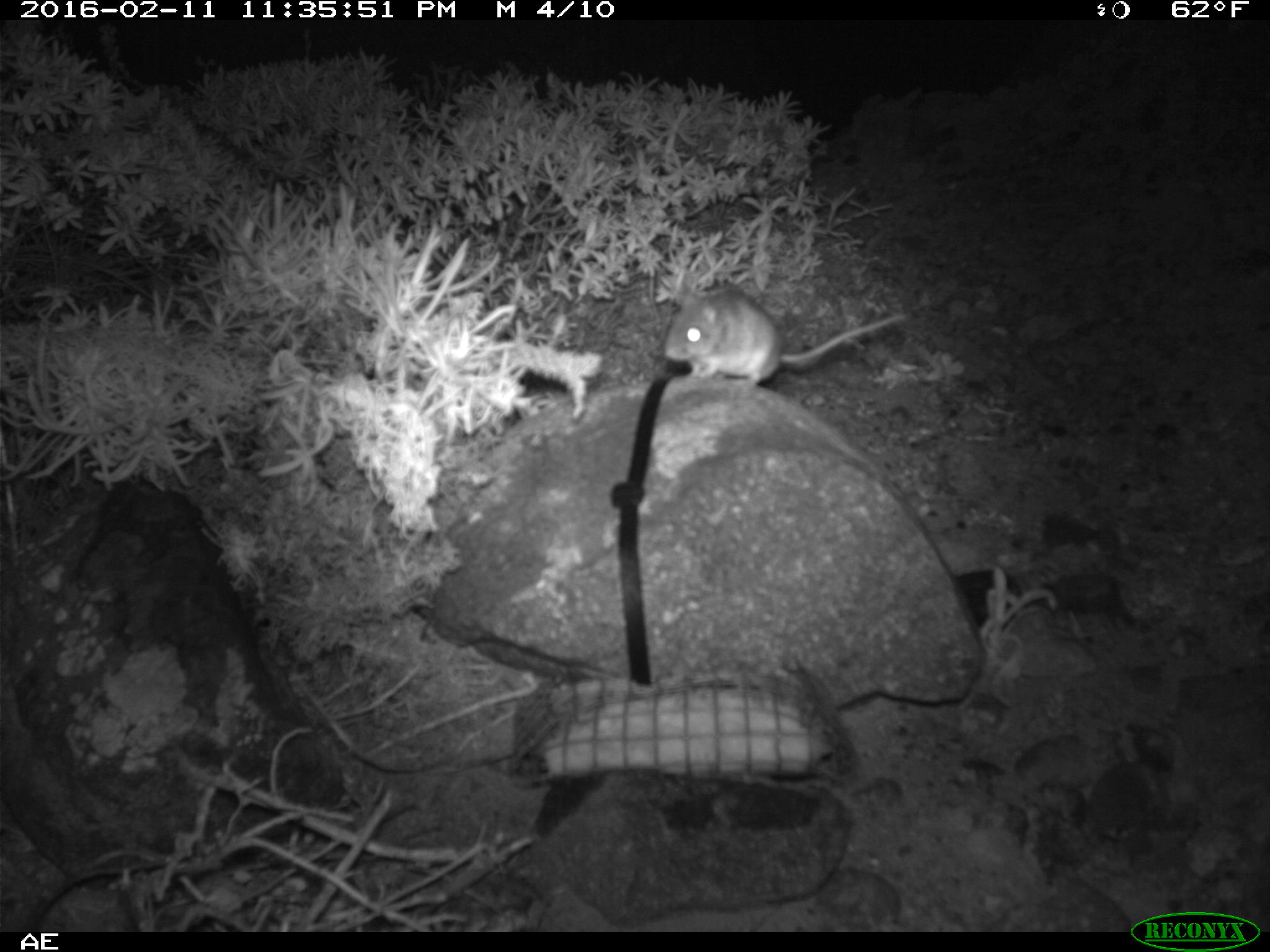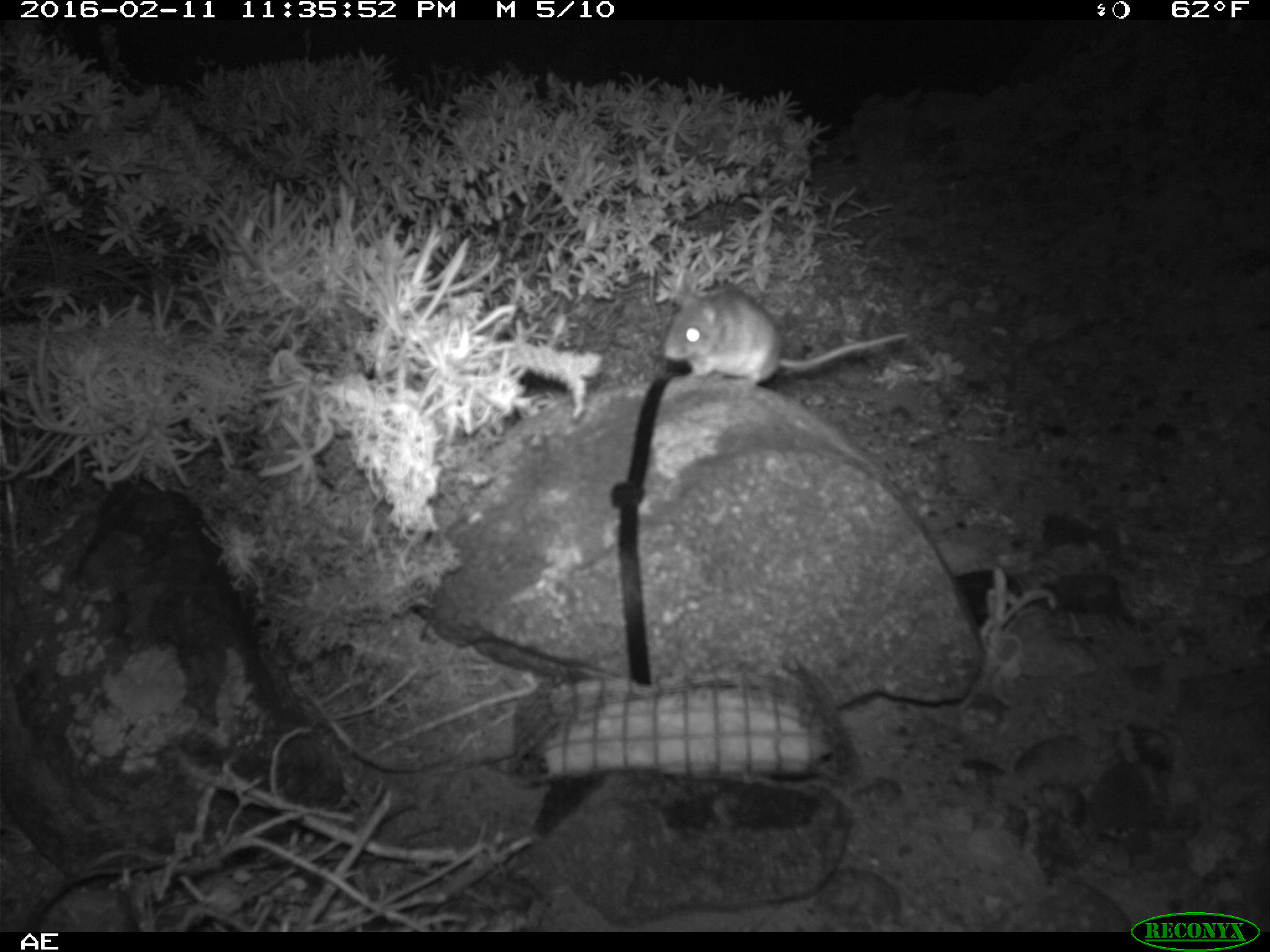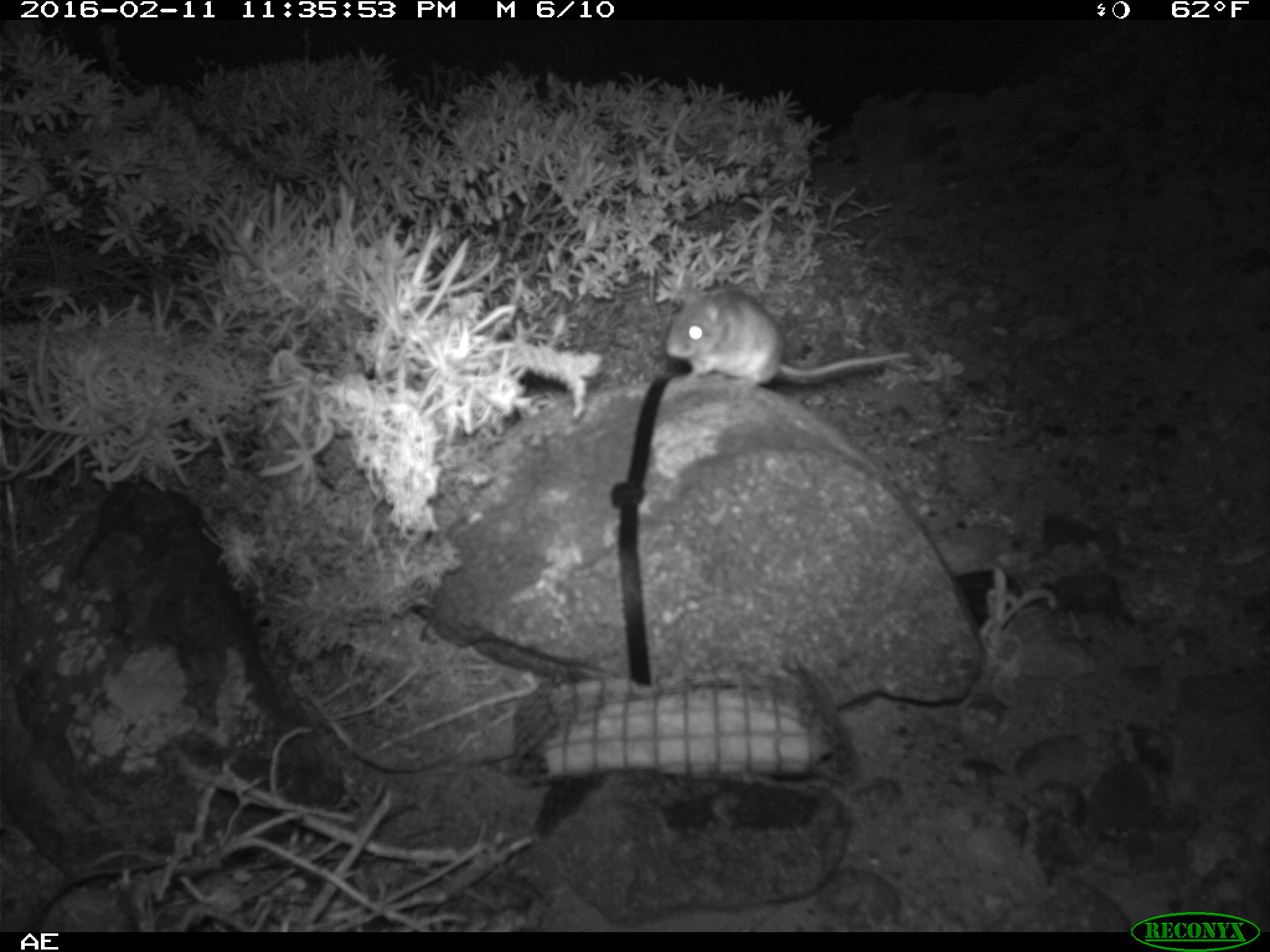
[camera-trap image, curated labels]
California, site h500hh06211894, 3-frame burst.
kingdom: Animalia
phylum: Chordata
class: Mammalia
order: Rodentia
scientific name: Rodentia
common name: rodent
Rodent (Rodentia).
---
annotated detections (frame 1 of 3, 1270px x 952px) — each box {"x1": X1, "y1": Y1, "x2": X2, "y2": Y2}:
rodent: {"x1": 663, "y1": 282, "x2": 908, "y2": 389}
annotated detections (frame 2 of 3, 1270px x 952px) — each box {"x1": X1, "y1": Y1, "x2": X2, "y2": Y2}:
rodent: {"x1": 660, "y1": 277, "x2": 905, "y2": 386}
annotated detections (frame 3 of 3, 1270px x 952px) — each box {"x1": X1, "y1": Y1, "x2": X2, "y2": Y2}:
rodent: {"x1": 662, "y1": 285, "x2": 912, "y2": 399}